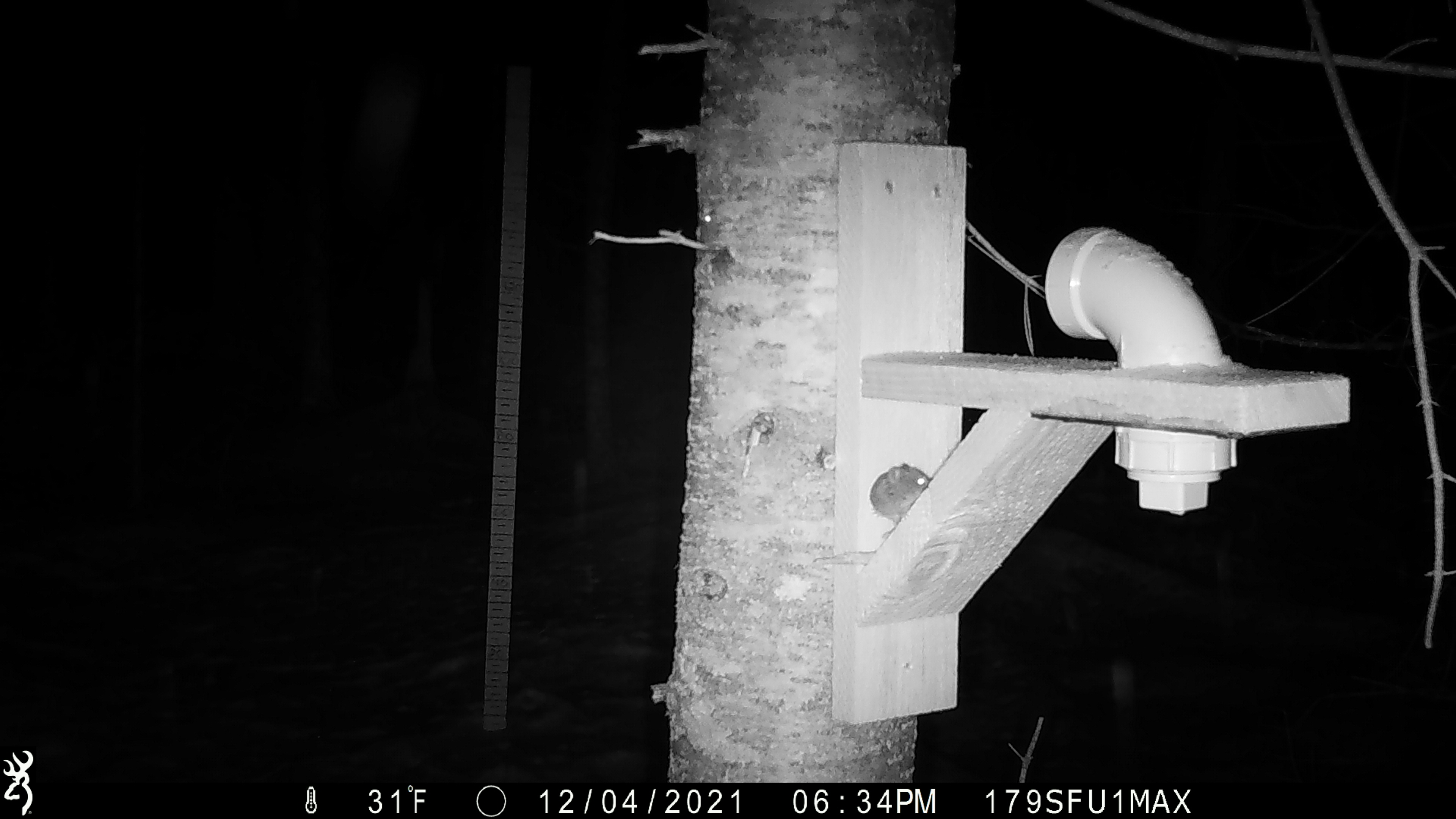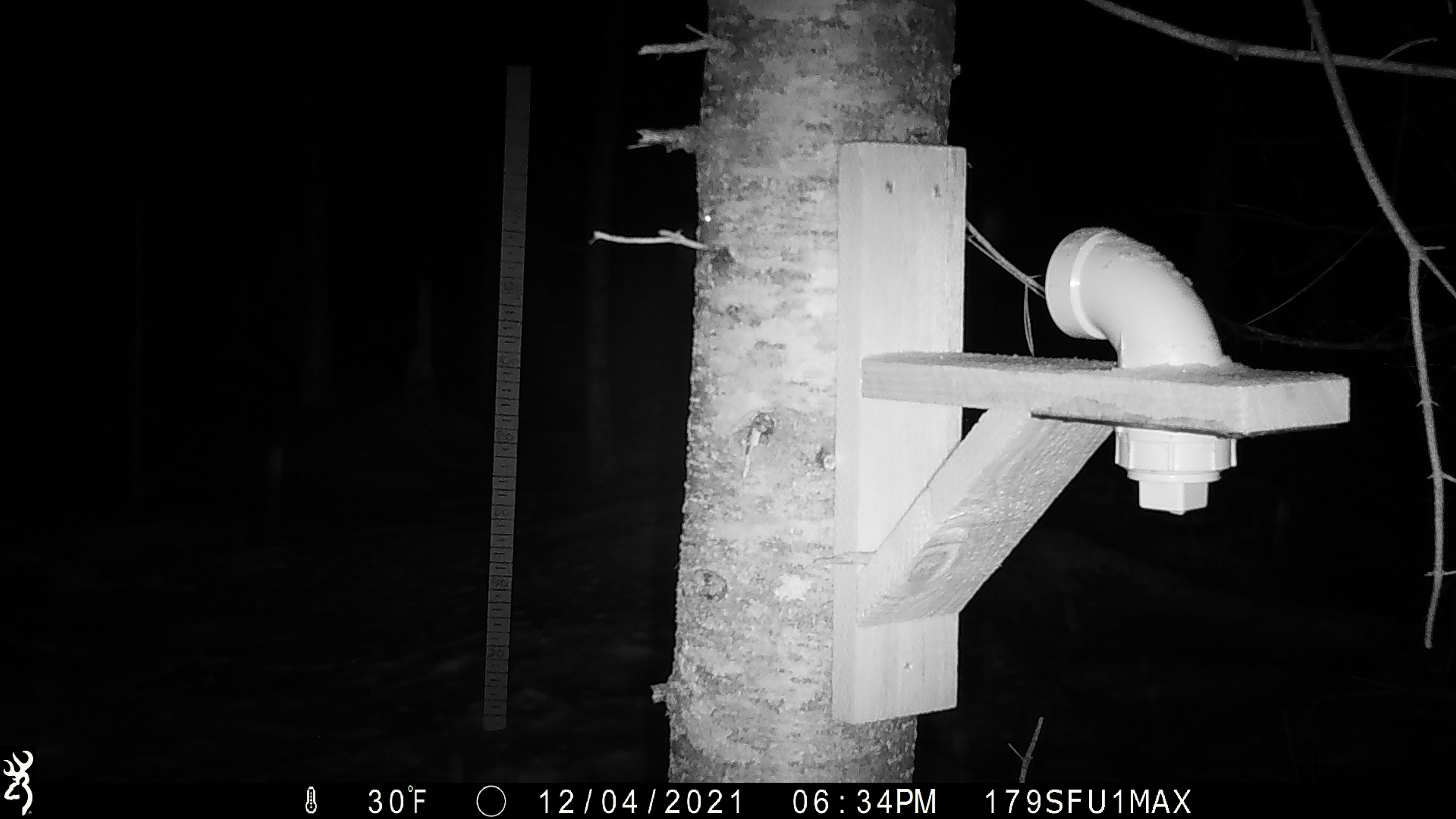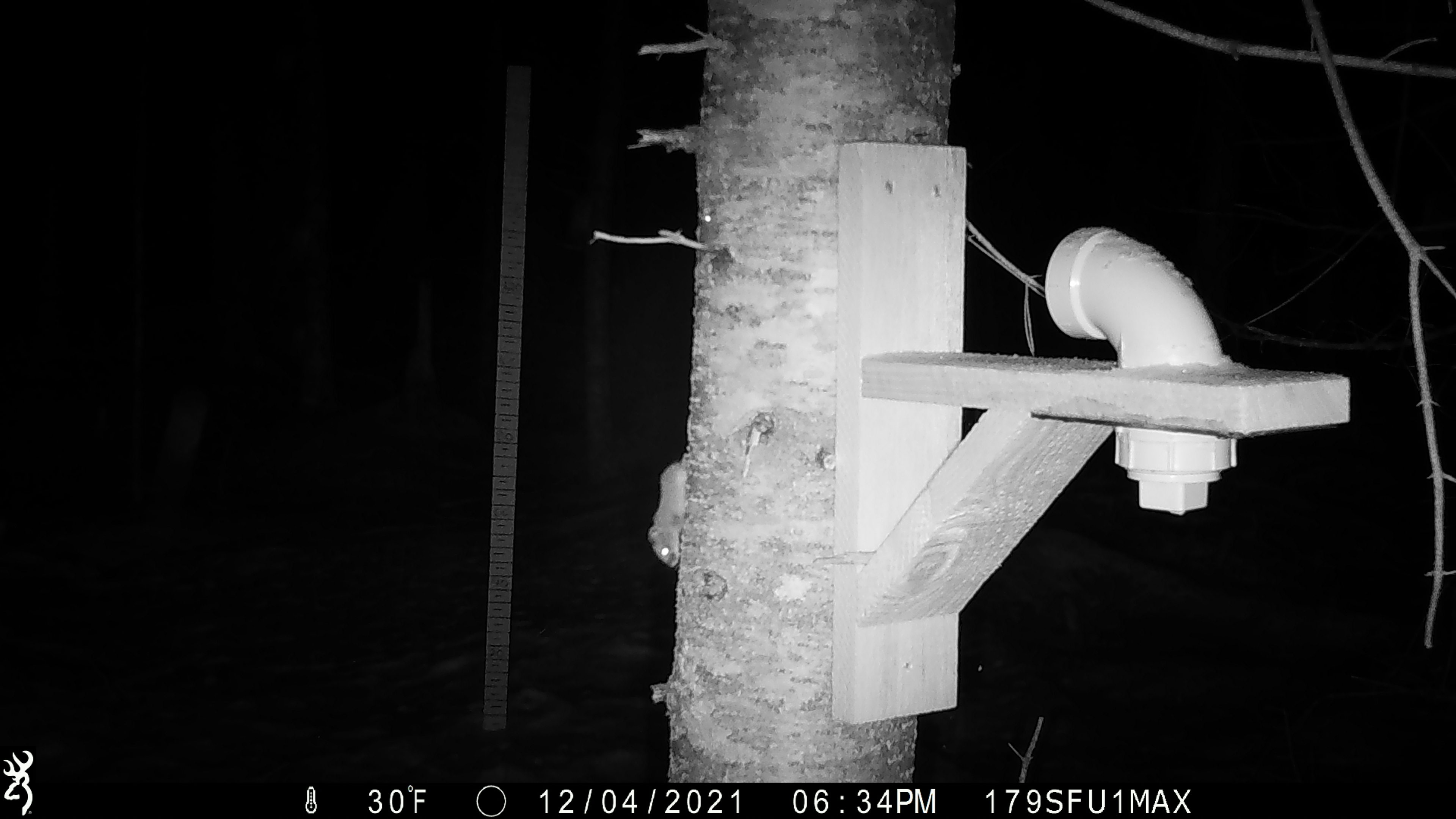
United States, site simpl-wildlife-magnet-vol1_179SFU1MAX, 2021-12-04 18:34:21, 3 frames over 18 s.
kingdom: Animalia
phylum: Chordata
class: Mammalia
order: Rodentia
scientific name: Rodentia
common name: mouse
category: mouse sp.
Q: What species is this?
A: Mouse sp. (mouse) (Rodentia).